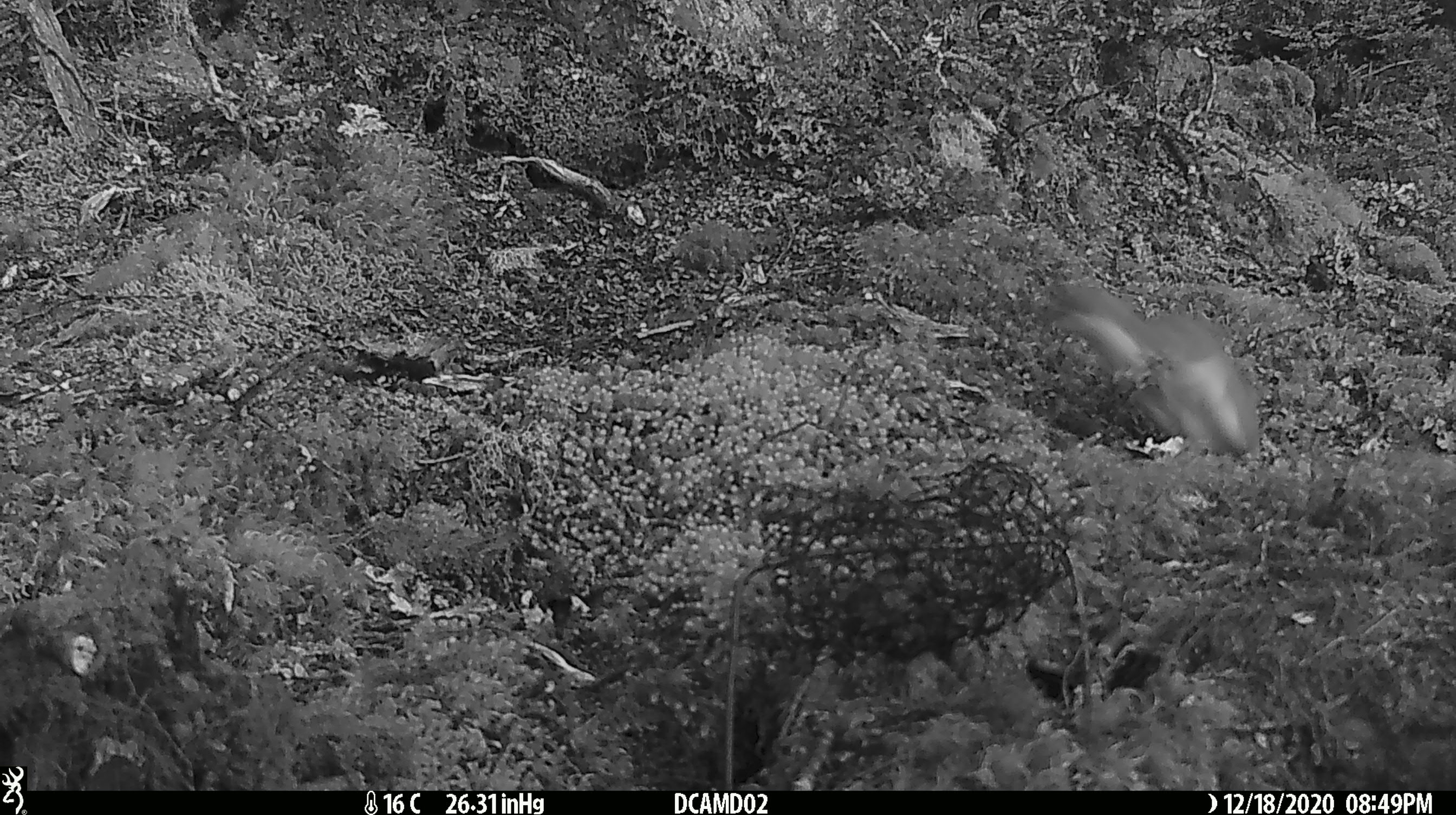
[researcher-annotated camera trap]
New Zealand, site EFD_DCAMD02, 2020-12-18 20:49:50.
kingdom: Animalia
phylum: Chordata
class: Mammalia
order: Carnivora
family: Mustelidae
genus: Mustela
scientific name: Mustela erminea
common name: stoat